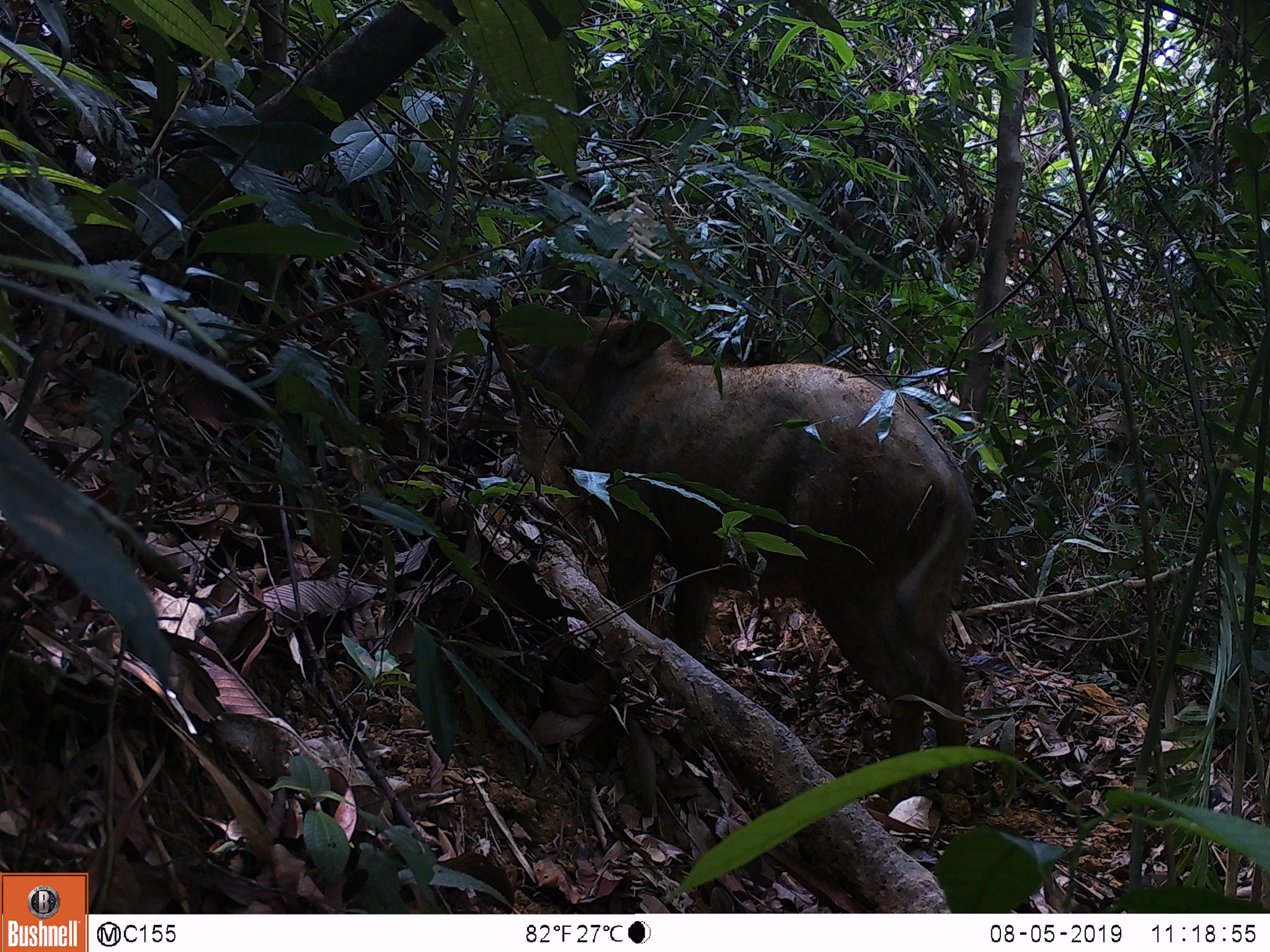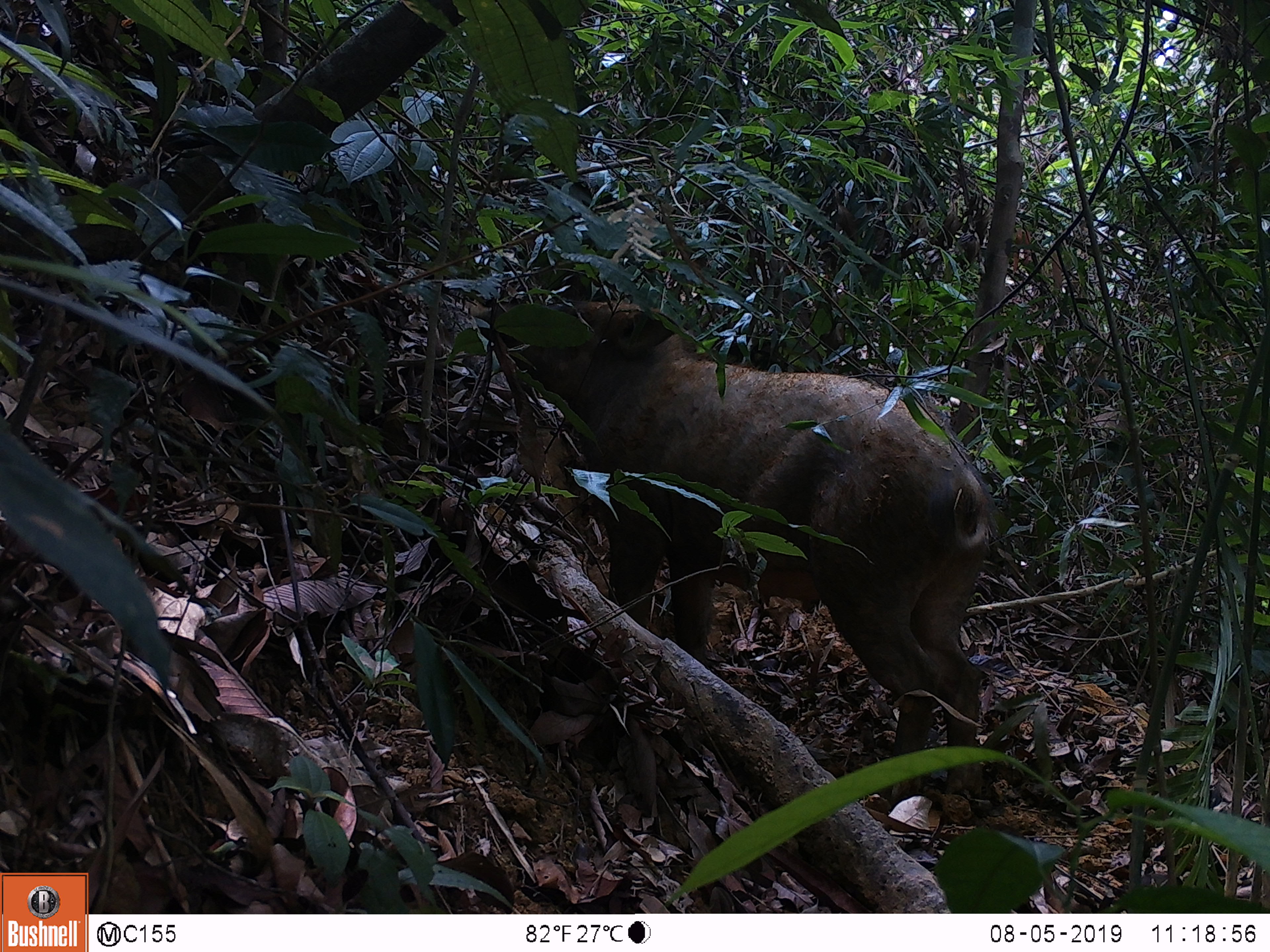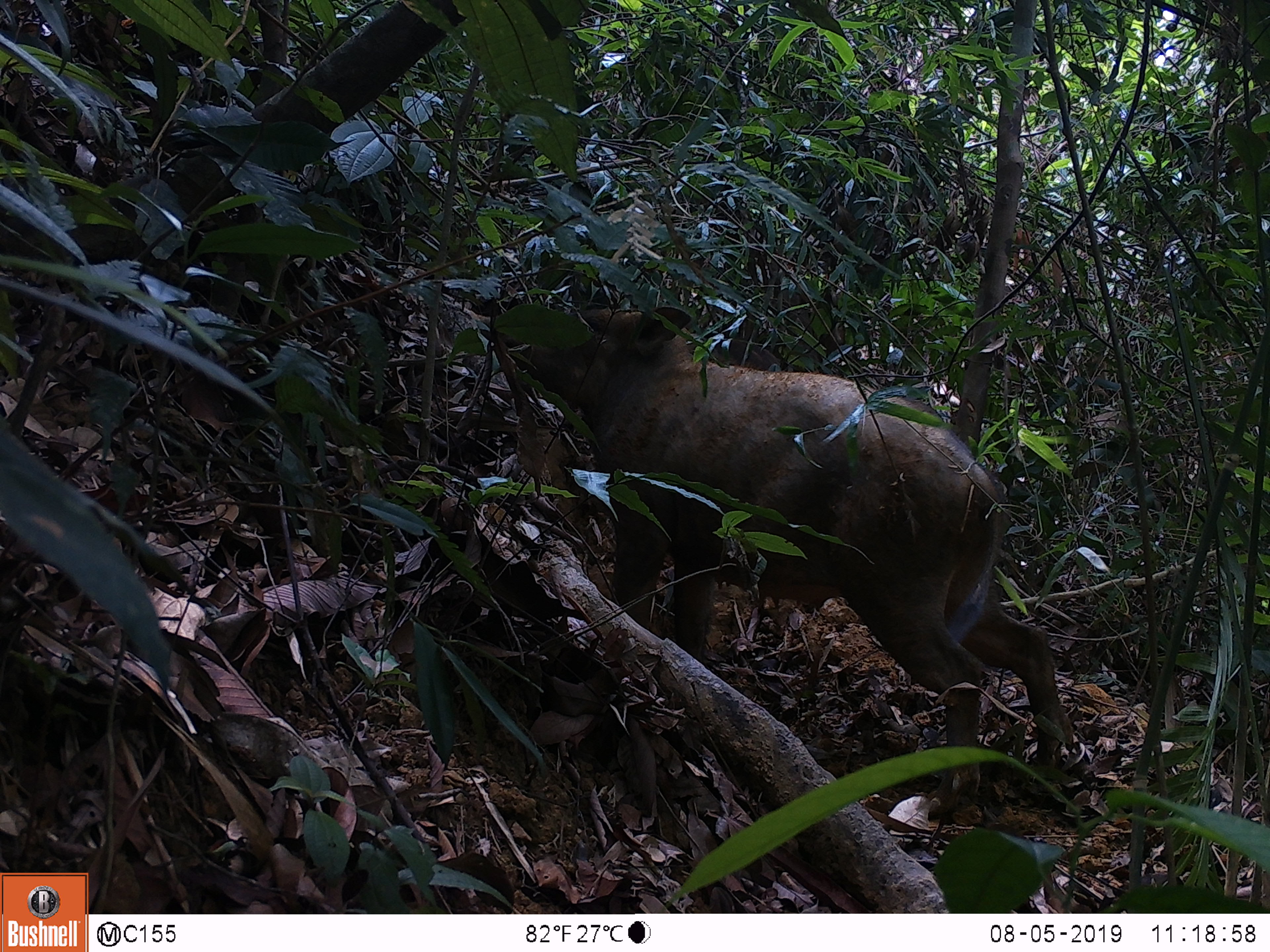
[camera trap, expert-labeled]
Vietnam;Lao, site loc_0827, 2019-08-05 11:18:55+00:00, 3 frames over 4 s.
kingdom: Animalia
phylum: Chordata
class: Mammalia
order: Artiodactyla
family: Suidae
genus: Sus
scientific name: Sus scrofa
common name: eurasian wild pig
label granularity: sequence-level